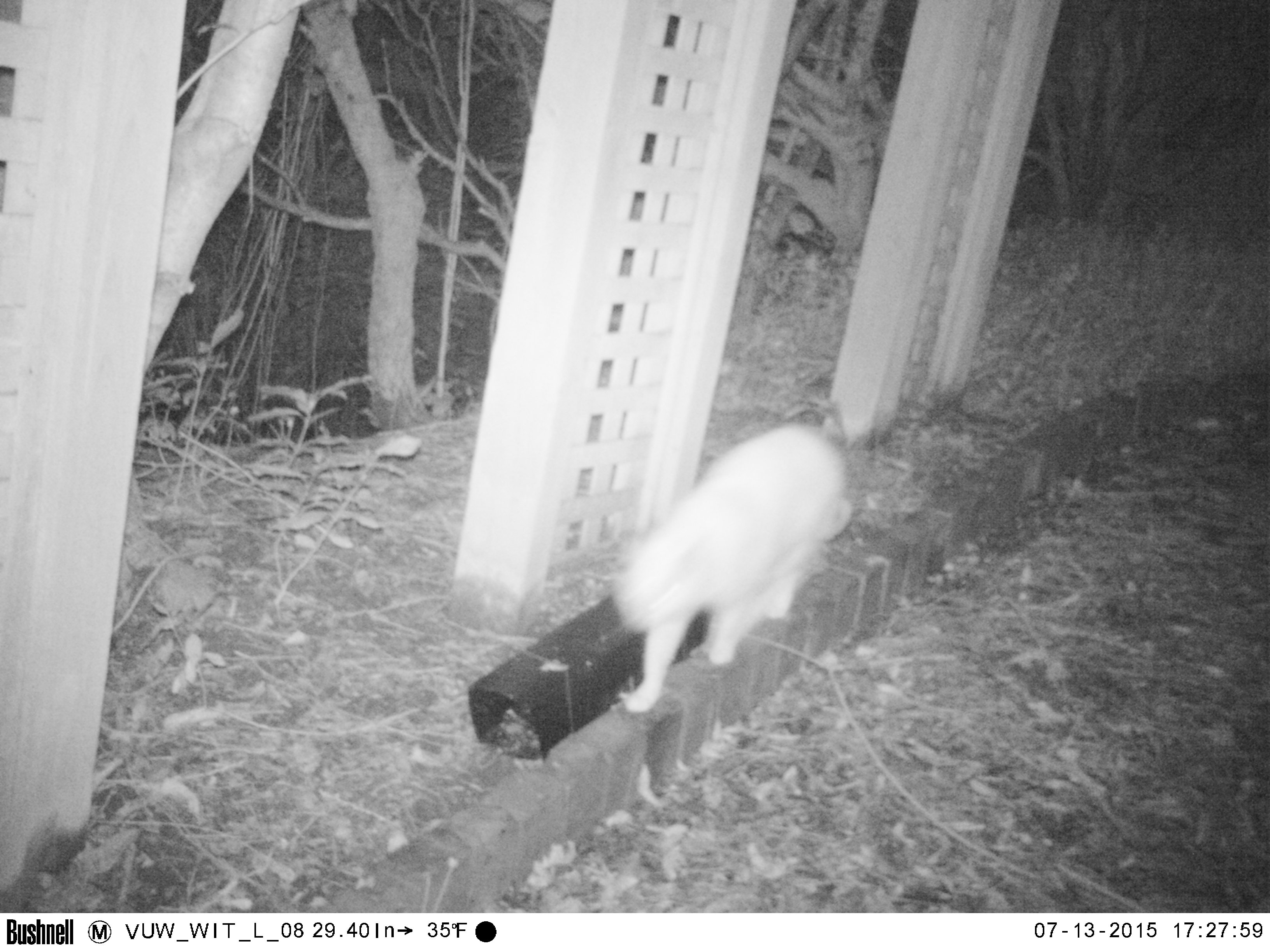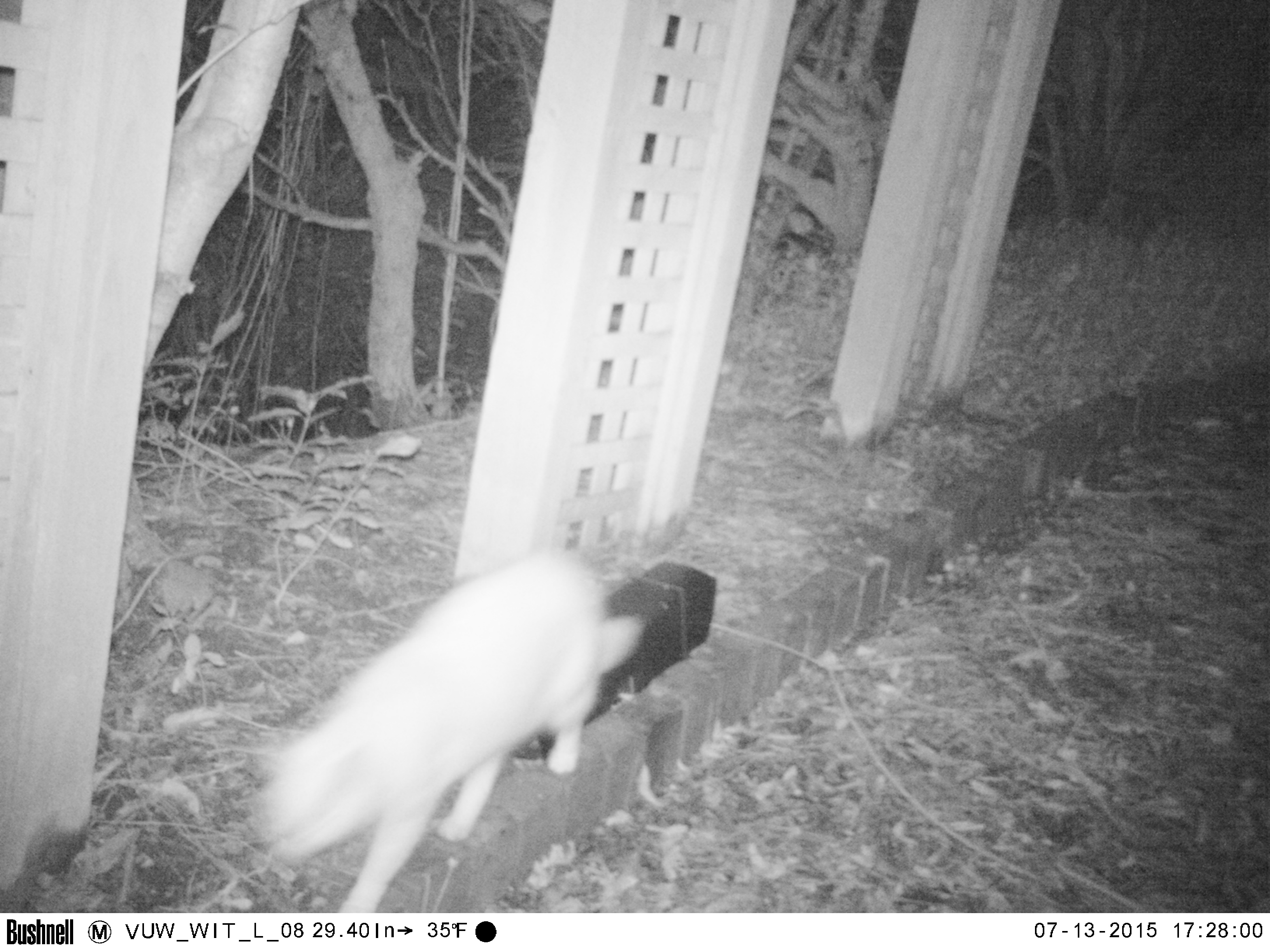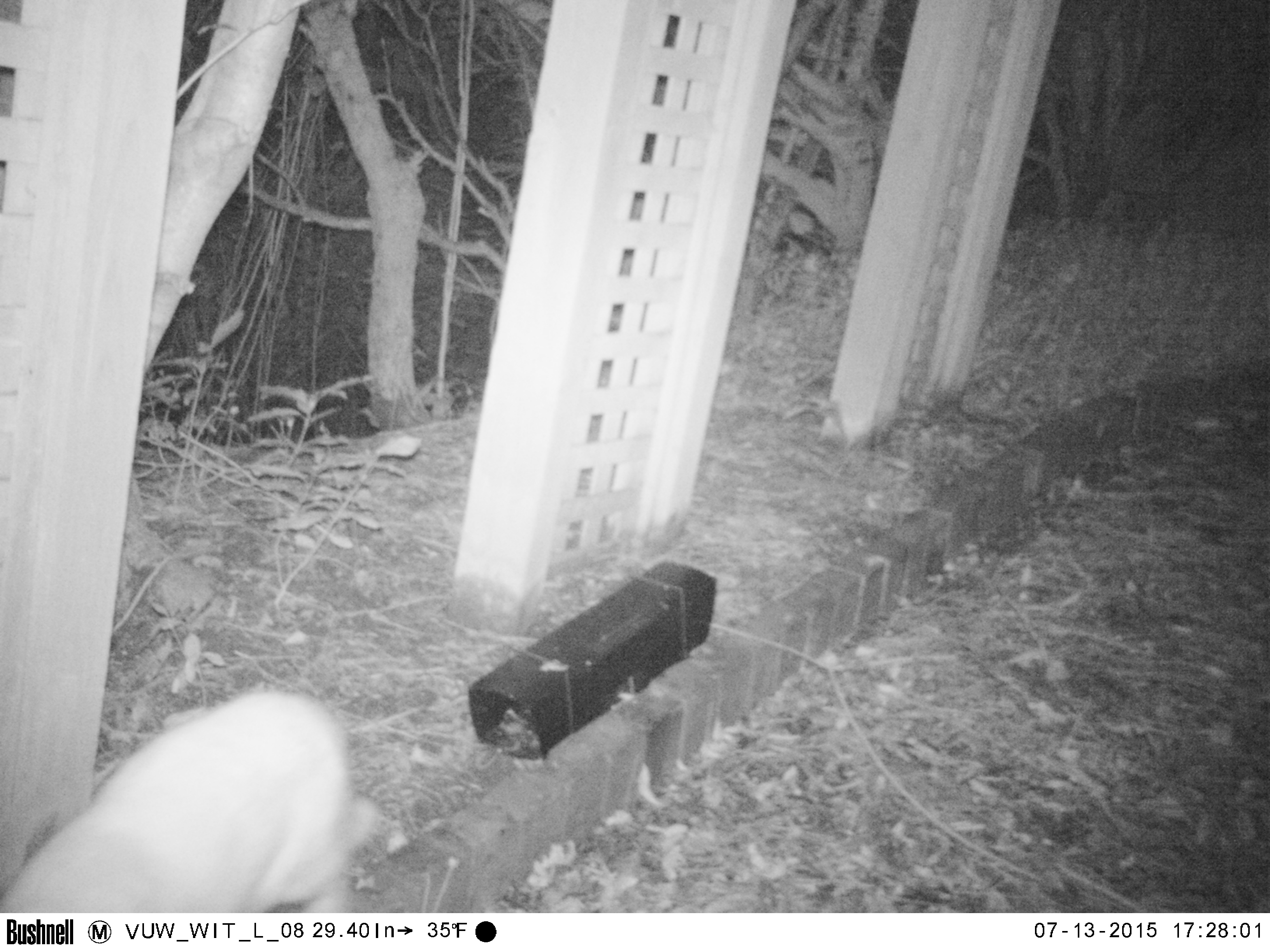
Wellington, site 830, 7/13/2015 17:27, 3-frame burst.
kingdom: Animalia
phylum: Chordata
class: Mammalia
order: Carnivora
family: Felidae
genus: Felis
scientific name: Felis catus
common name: cat